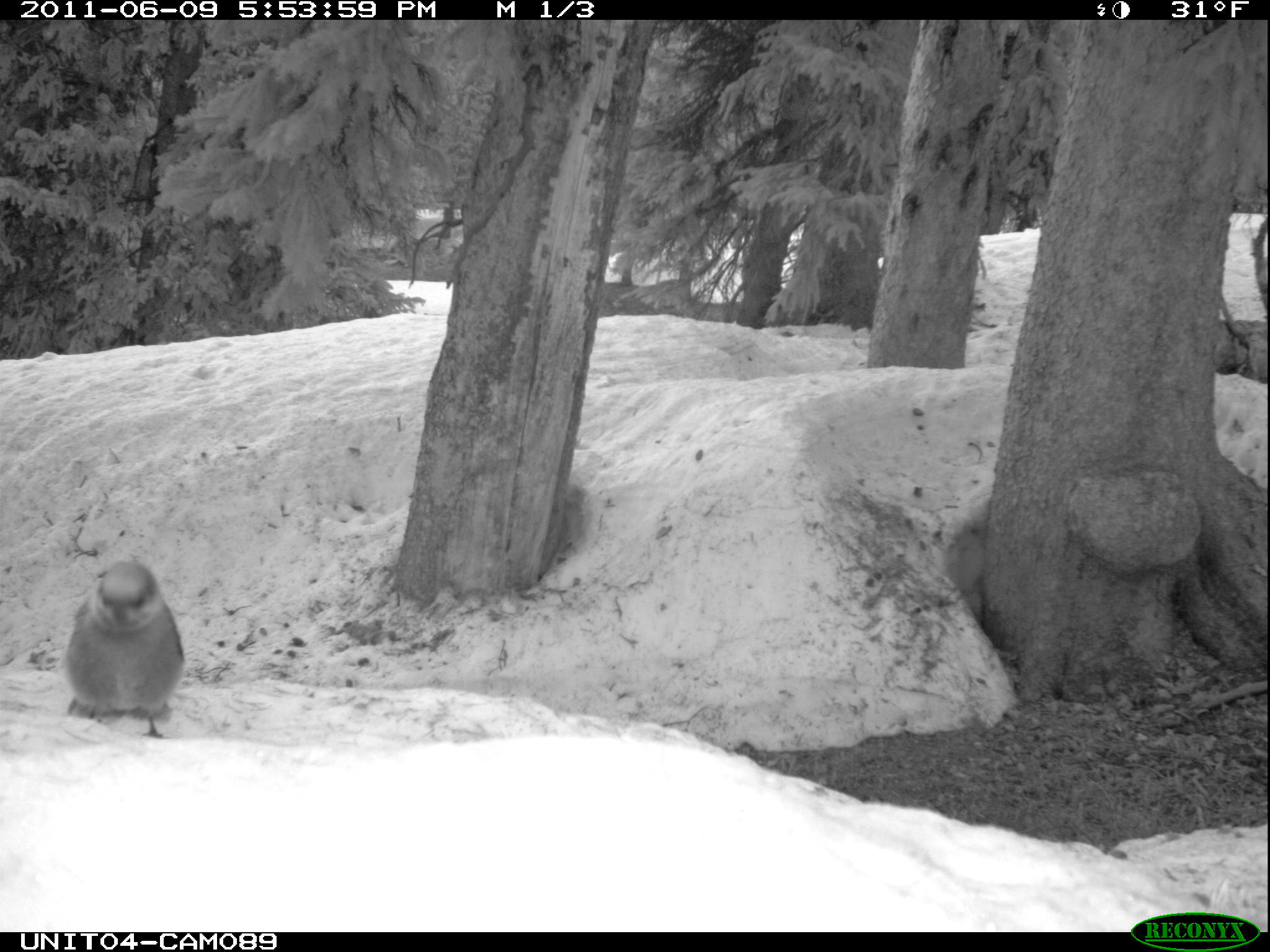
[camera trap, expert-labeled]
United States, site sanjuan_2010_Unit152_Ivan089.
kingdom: Animalia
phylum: Chordata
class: Aves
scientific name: Aves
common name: birds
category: unidentified bird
Unidentified bird (birds) (Aves).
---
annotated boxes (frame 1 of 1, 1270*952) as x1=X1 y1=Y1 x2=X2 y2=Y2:
animal: x1=65 y1=561 x2=186 y2=739